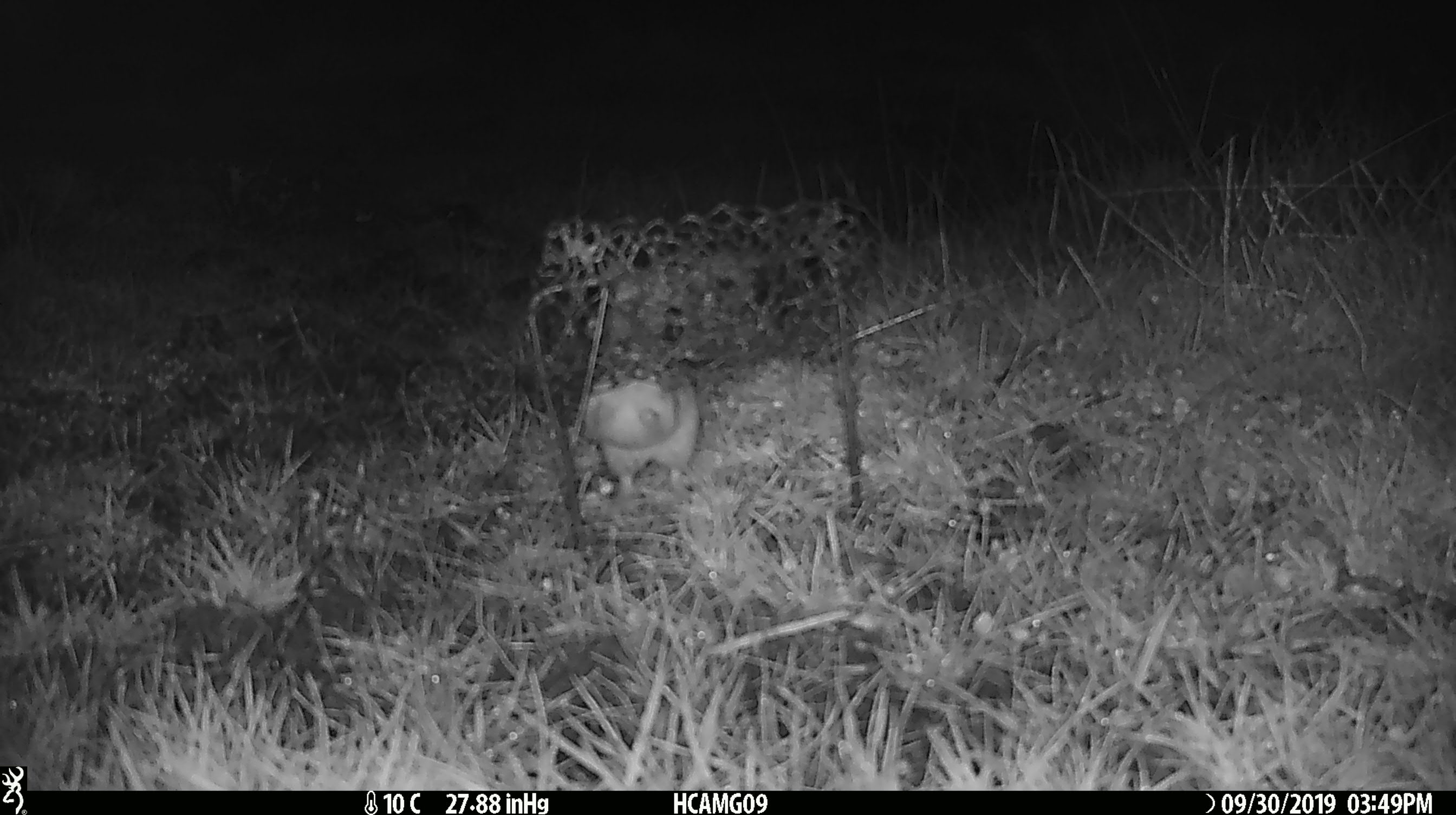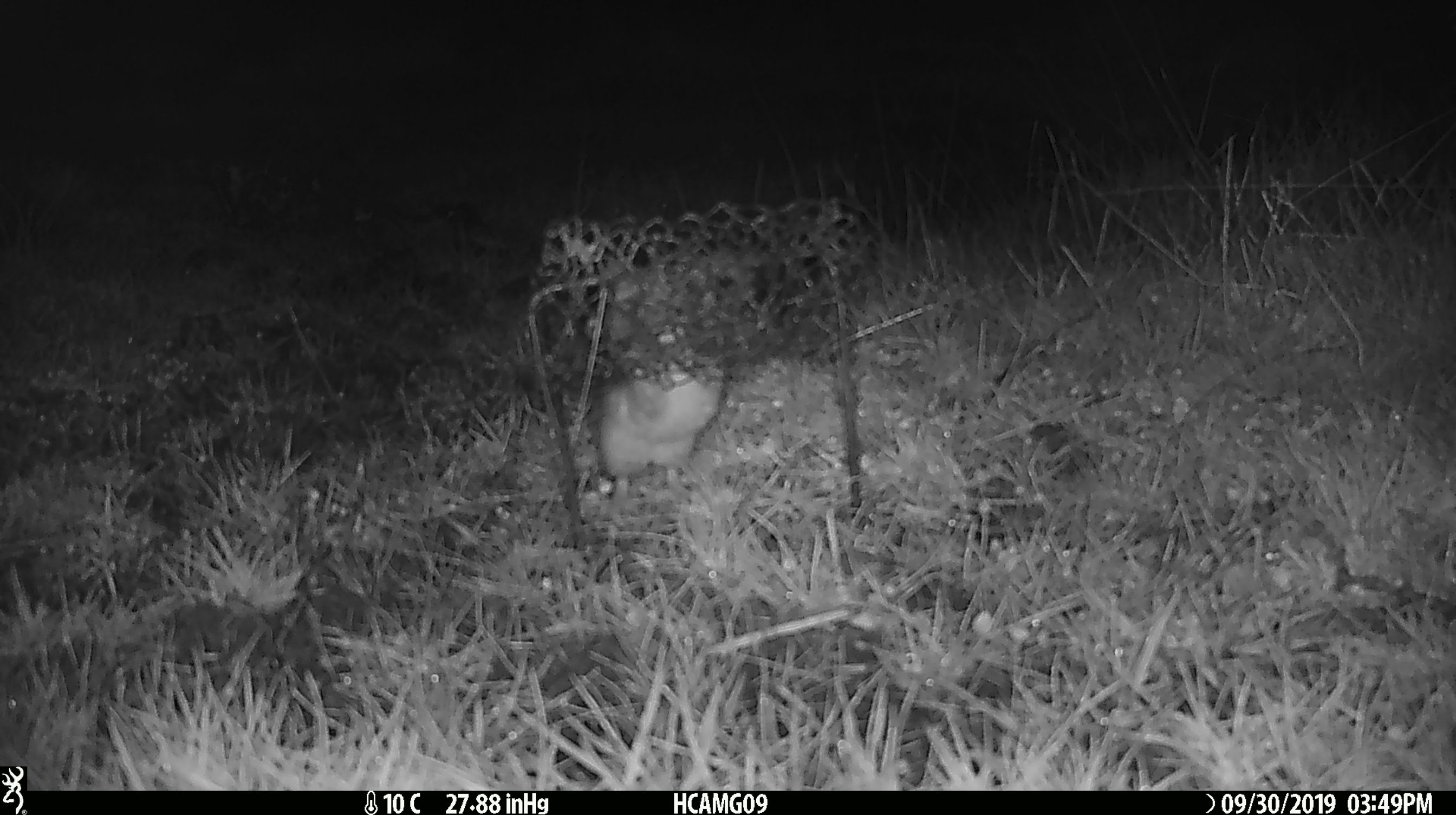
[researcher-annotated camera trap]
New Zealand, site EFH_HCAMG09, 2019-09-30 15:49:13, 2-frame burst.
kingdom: Animalia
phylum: Chordata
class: Mammalia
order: Rodentia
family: Muridae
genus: Mus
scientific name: Mus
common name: mouse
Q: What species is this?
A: Mouse (Mus).